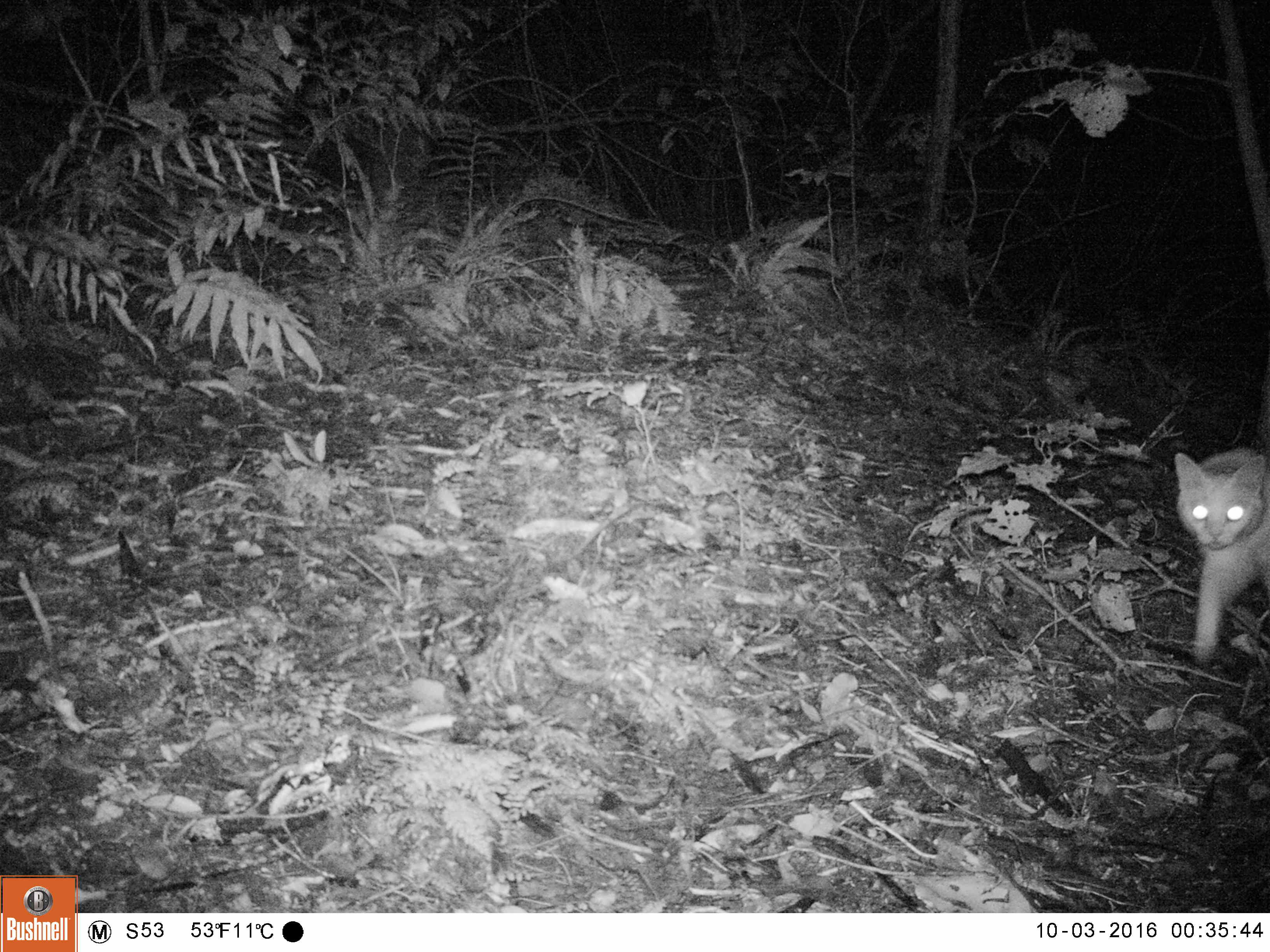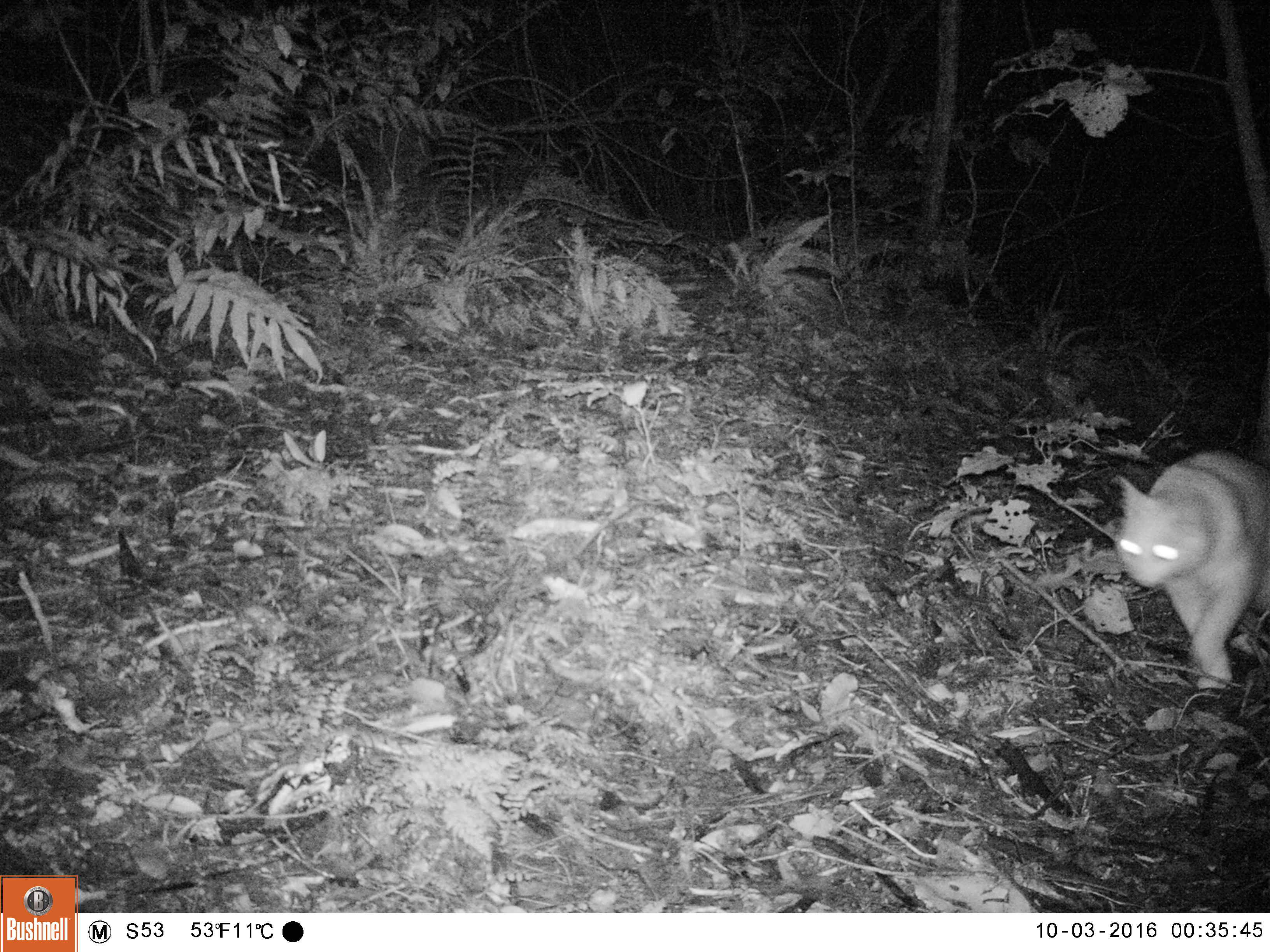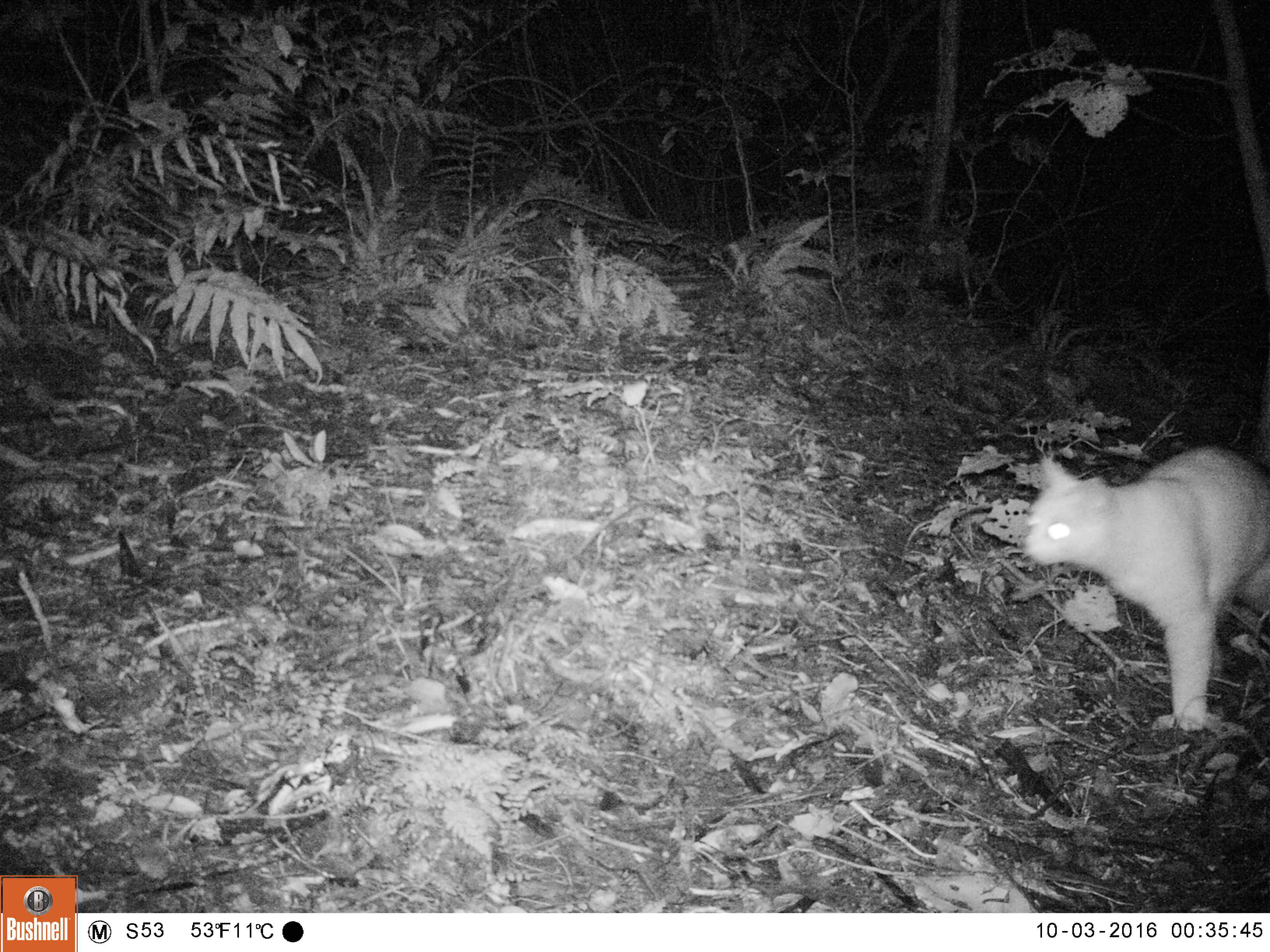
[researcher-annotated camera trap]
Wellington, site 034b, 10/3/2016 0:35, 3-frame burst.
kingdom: Animalia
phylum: Chordata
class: Mammalia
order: Carnivora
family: Felidae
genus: Felis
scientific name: Felis catus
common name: cat